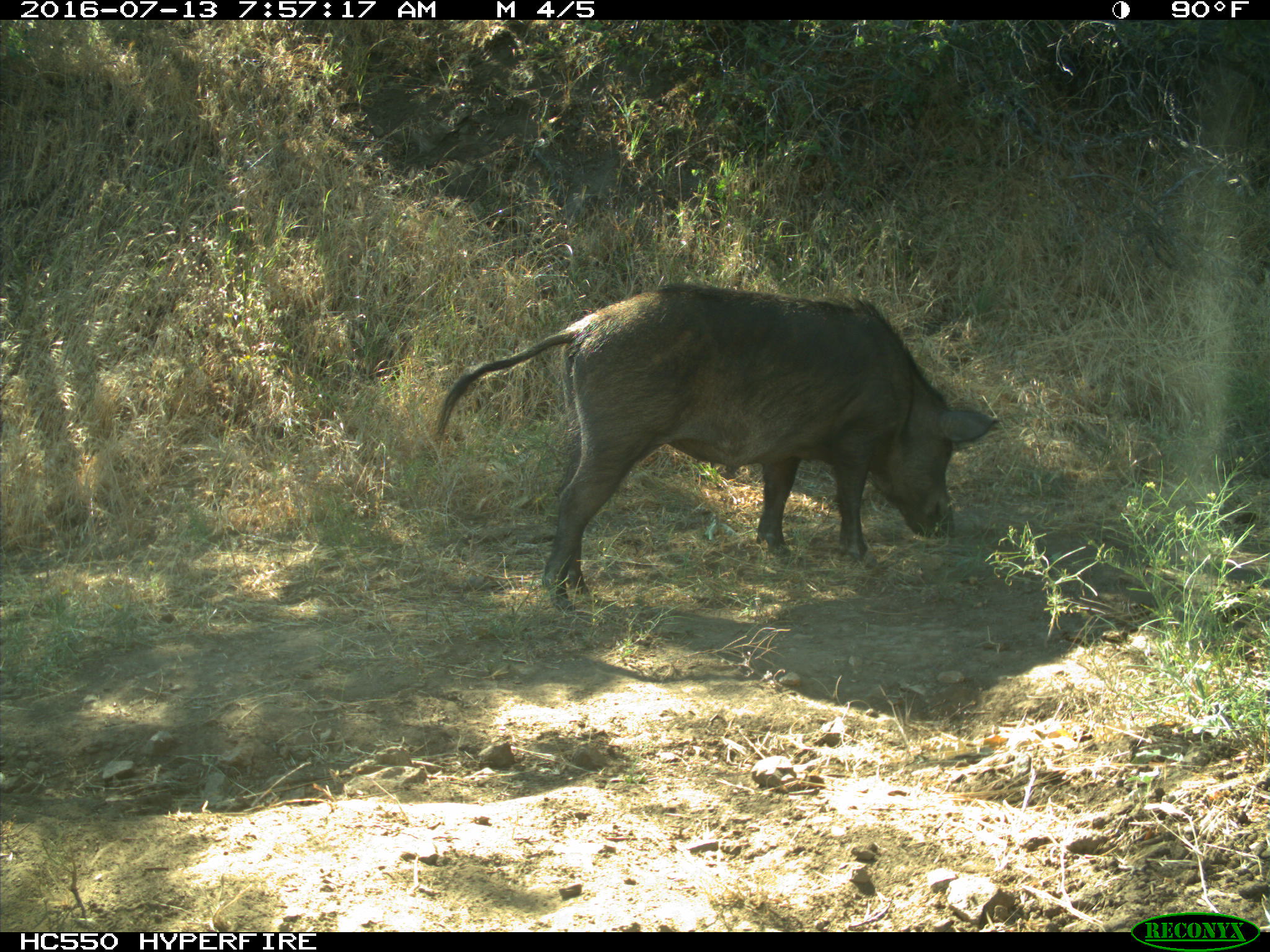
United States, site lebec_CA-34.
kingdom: Animalia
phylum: Chordata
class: Mammalia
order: Artiodactyla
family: Suidae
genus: Sus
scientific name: Sus scrofa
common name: wild boar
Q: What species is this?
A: Sus scrofa (wild boar).